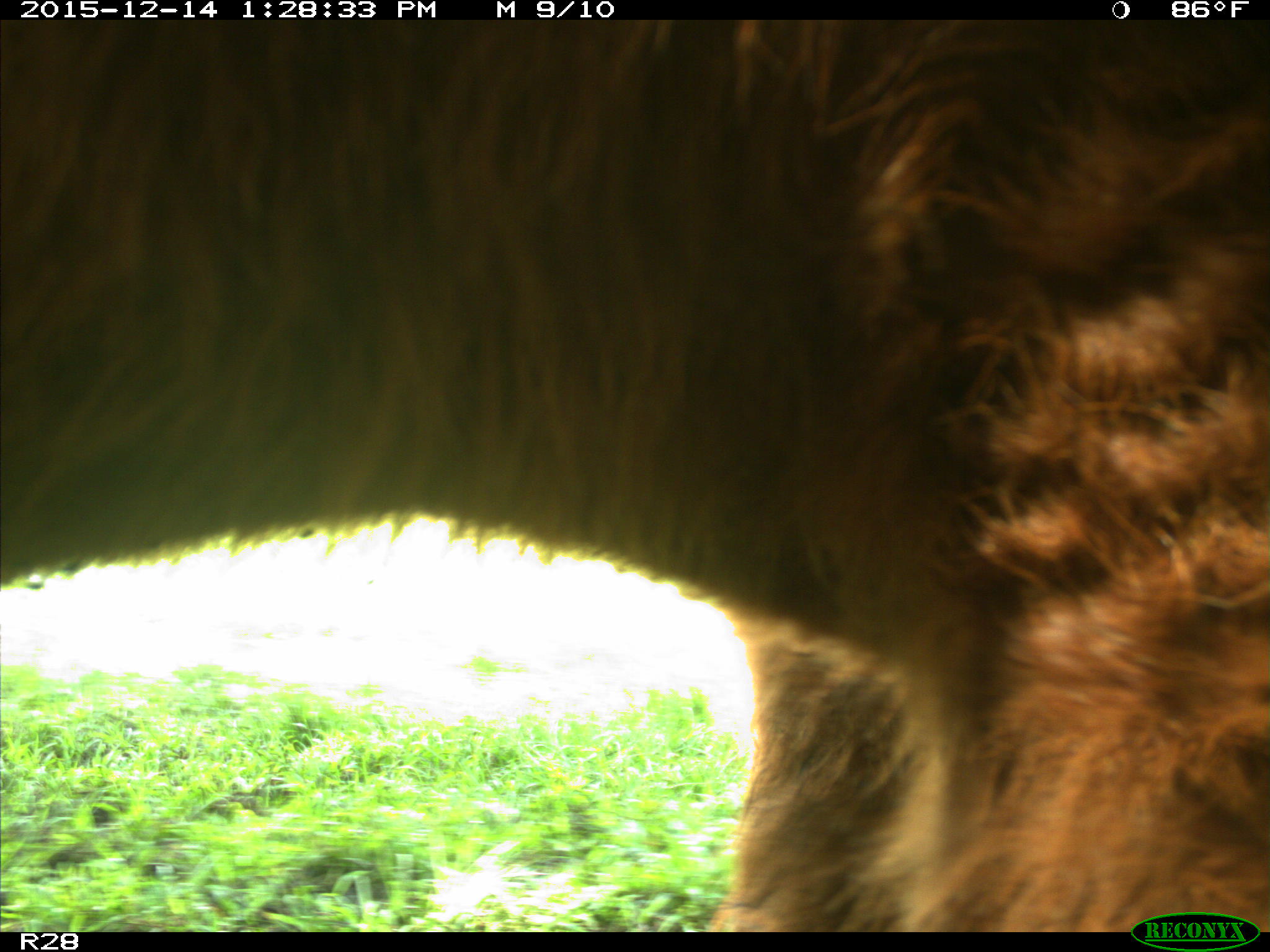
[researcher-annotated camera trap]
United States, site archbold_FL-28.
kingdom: Animalia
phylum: Chordata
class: Mammalia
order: Artiodactyla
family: Bovidae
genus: Bos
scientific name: Bos taurus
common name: domestic cow